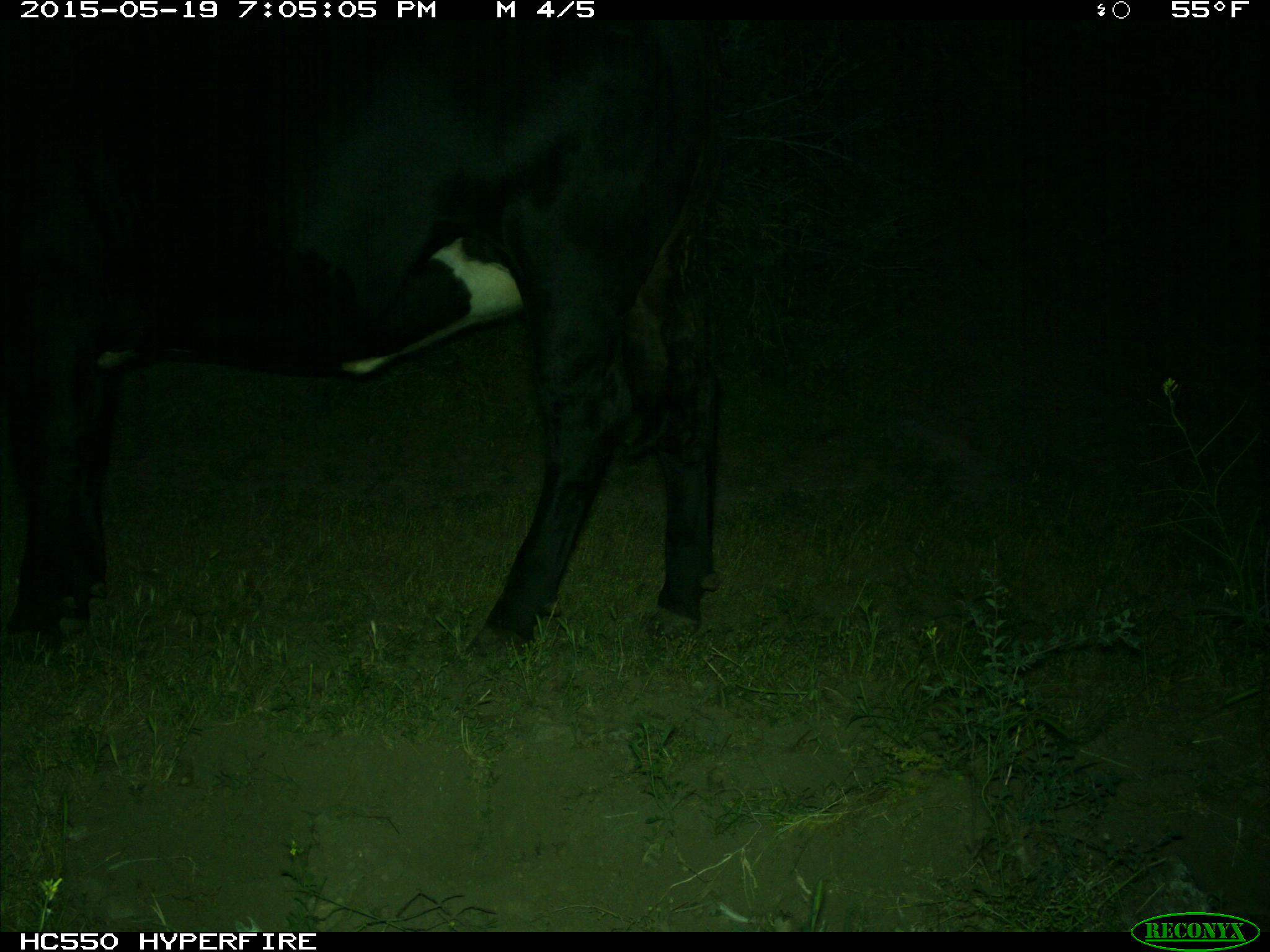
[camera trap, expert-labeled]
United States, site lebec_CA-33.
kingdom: Animalia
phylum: Chordata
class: Mammalia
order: Artiodactyla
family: Bovidae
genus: Bos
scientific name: Bos taurus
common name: domestic cow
Bos taurus (domestic cow).